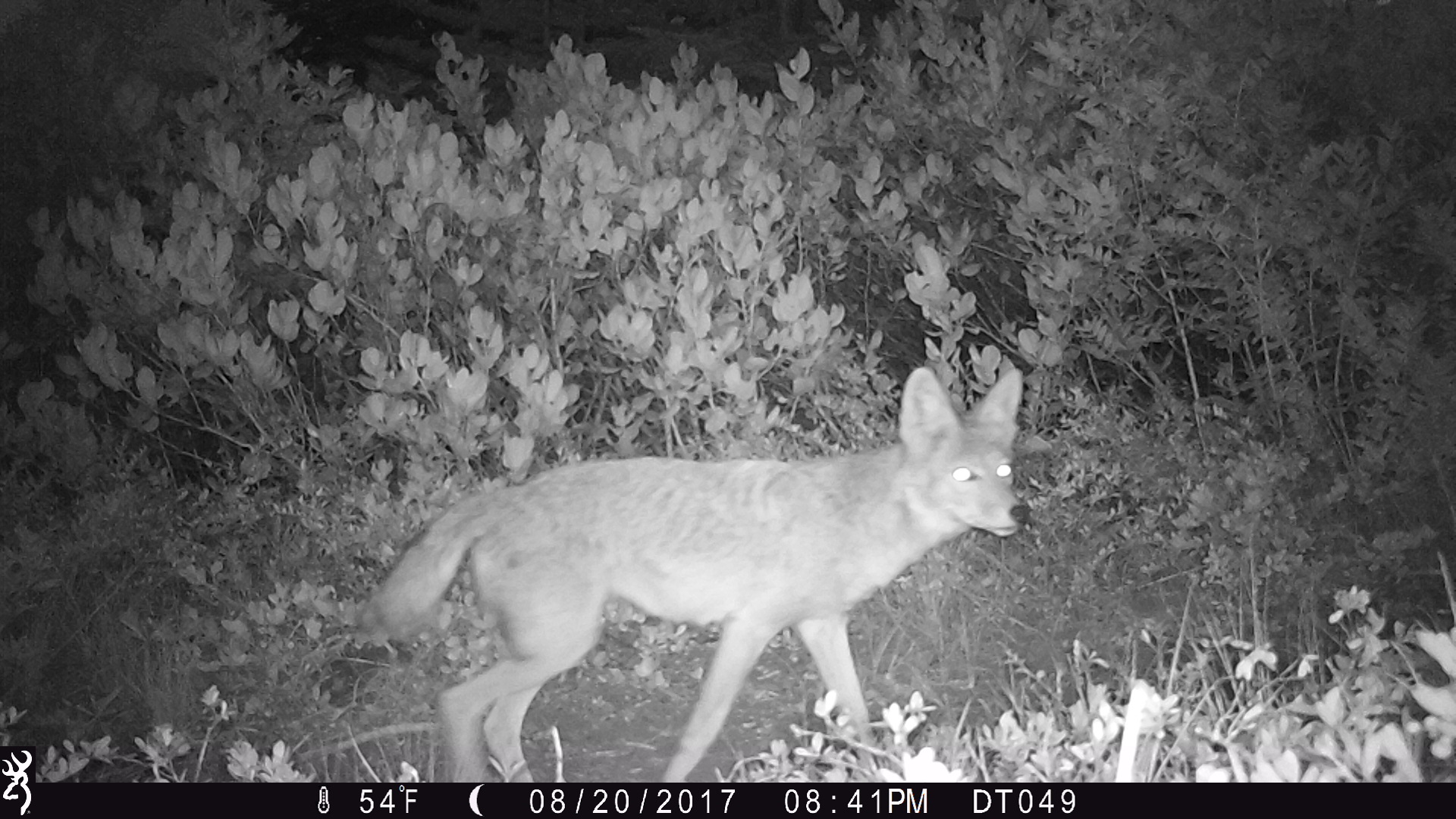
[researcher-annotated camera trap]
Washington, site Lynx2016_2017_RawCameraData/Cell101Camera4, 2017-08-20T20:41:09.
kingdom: Animalia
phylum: Chordata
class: Mammalia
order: Carnivora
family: Canidae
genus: Canis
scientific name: Canis latrans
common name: coyote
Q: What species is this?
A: Canis latrans (coyote).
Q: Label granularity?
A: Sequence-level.